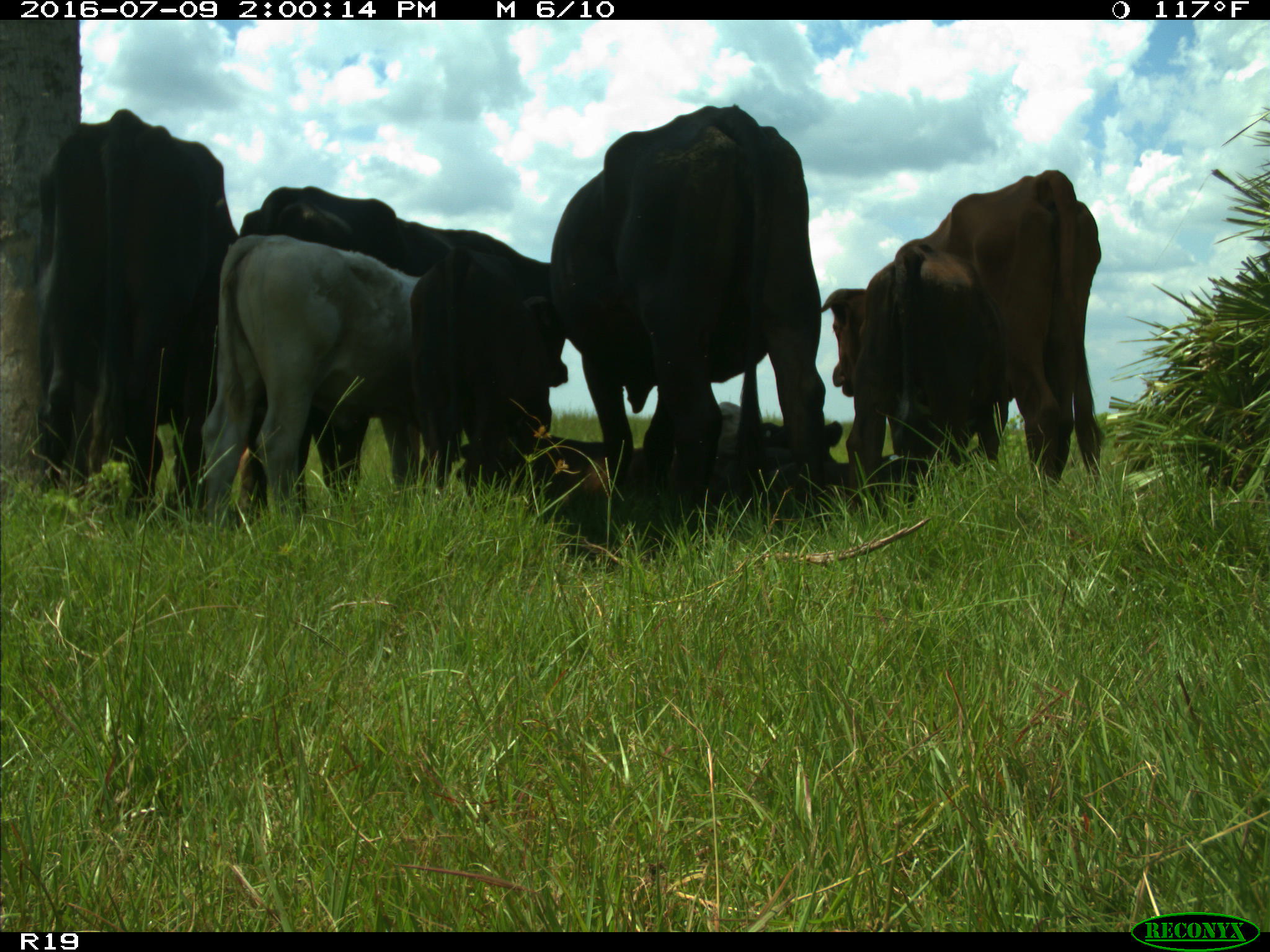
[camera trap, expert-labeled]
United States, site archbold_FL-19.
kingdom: Animalia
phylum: Chordata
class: Mammalia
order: Artiodactyla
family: Bovidae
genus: Bos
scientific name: Bos taurus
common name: domestic cow